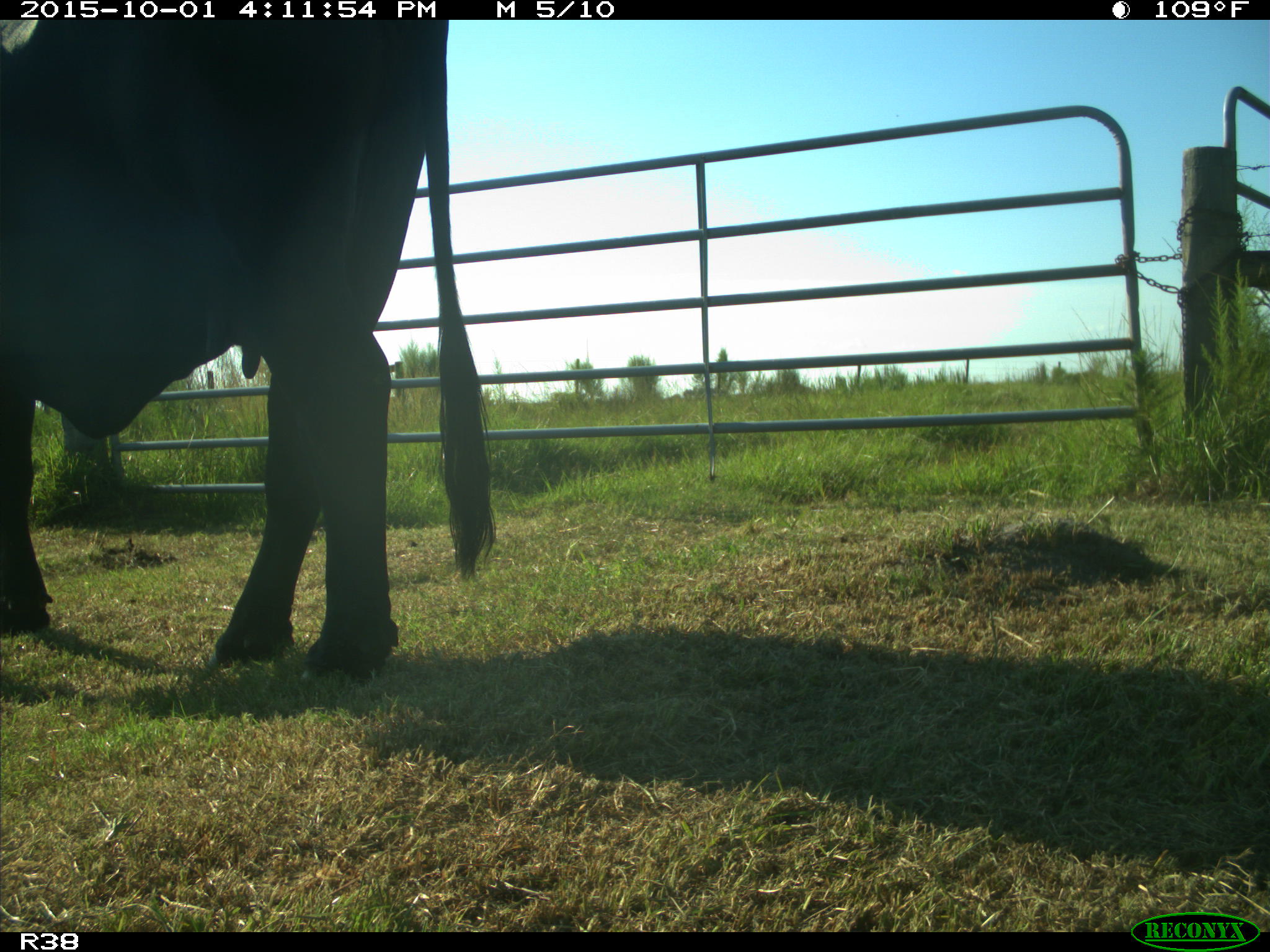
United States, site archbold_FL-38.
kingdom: Animalia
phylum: Chordata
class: Mammalia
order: Artiodactyla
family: Bovidae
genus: Bos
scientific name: Bos taurus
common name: domestic cow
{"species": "Bos taurus (domestic cow)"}